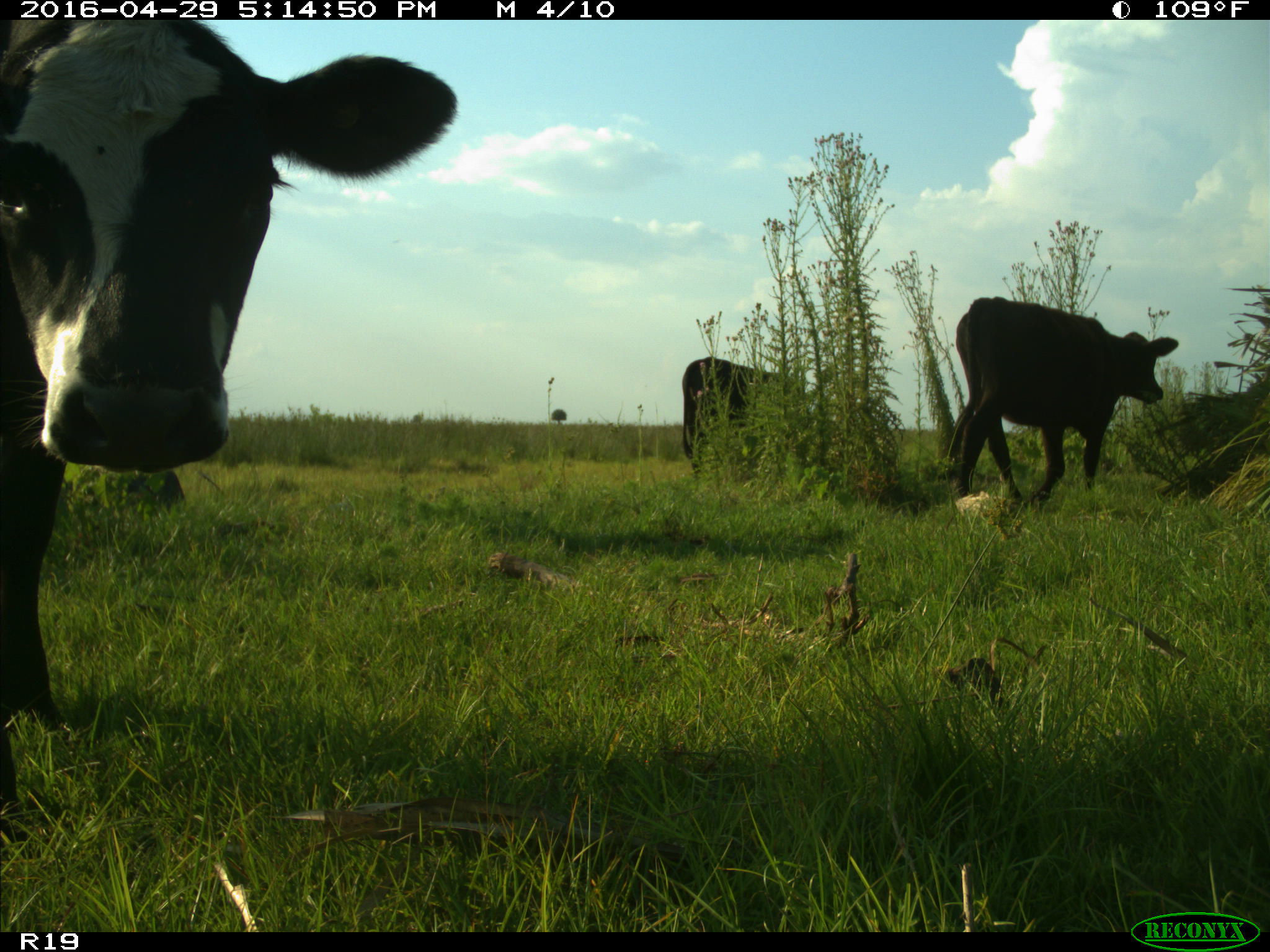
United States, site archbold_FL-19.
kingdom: Animalia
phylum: Chordata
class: Mammalia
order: Artiodactyla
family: Bovidae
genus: Bos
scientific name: Bos taurus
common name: domestic cow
Bos taurus (domestic cow).